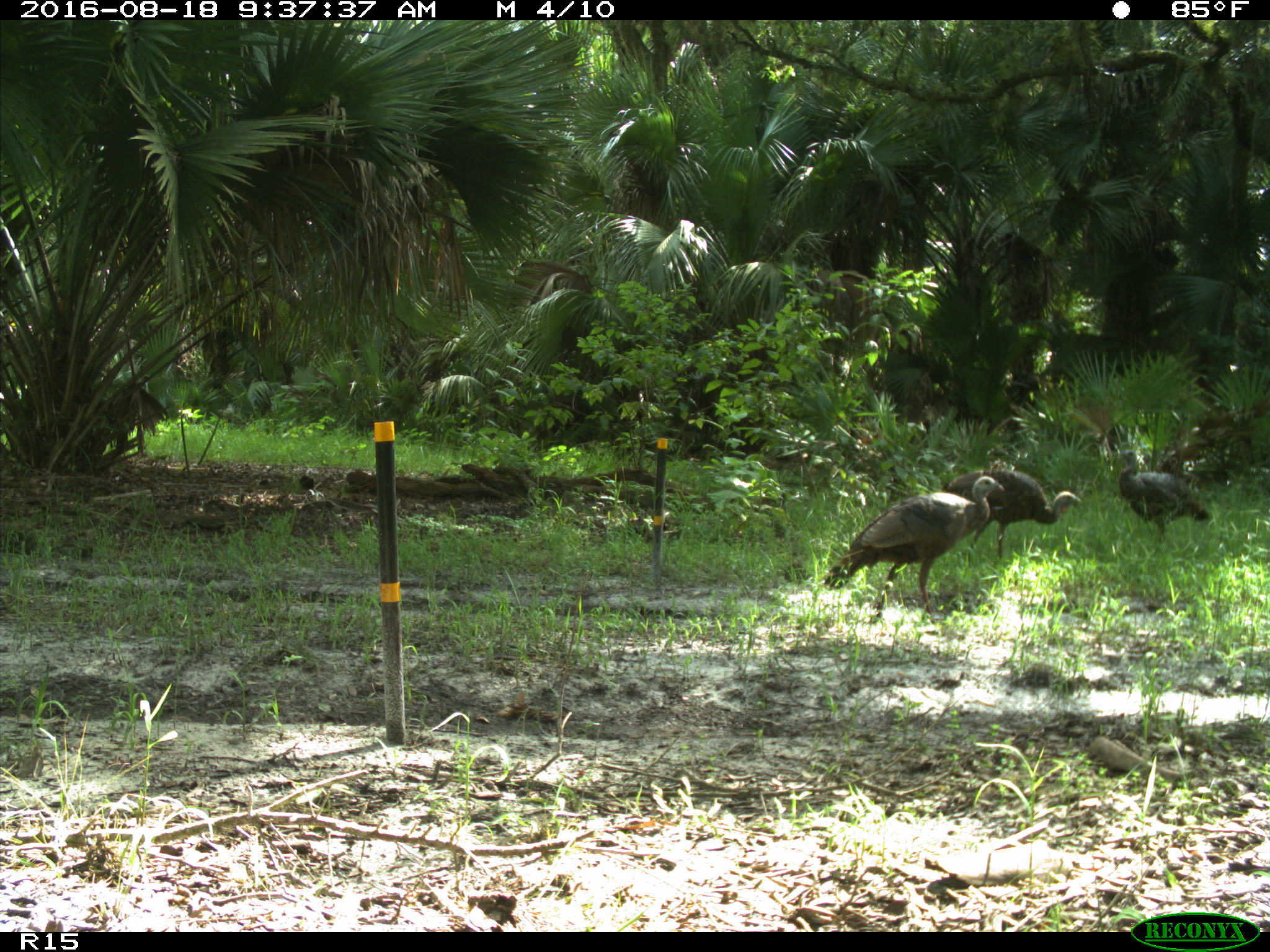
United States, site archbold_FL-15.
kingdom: Animalia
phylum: Chordata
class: Aves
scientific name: Aves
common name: birds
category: unidentified bird